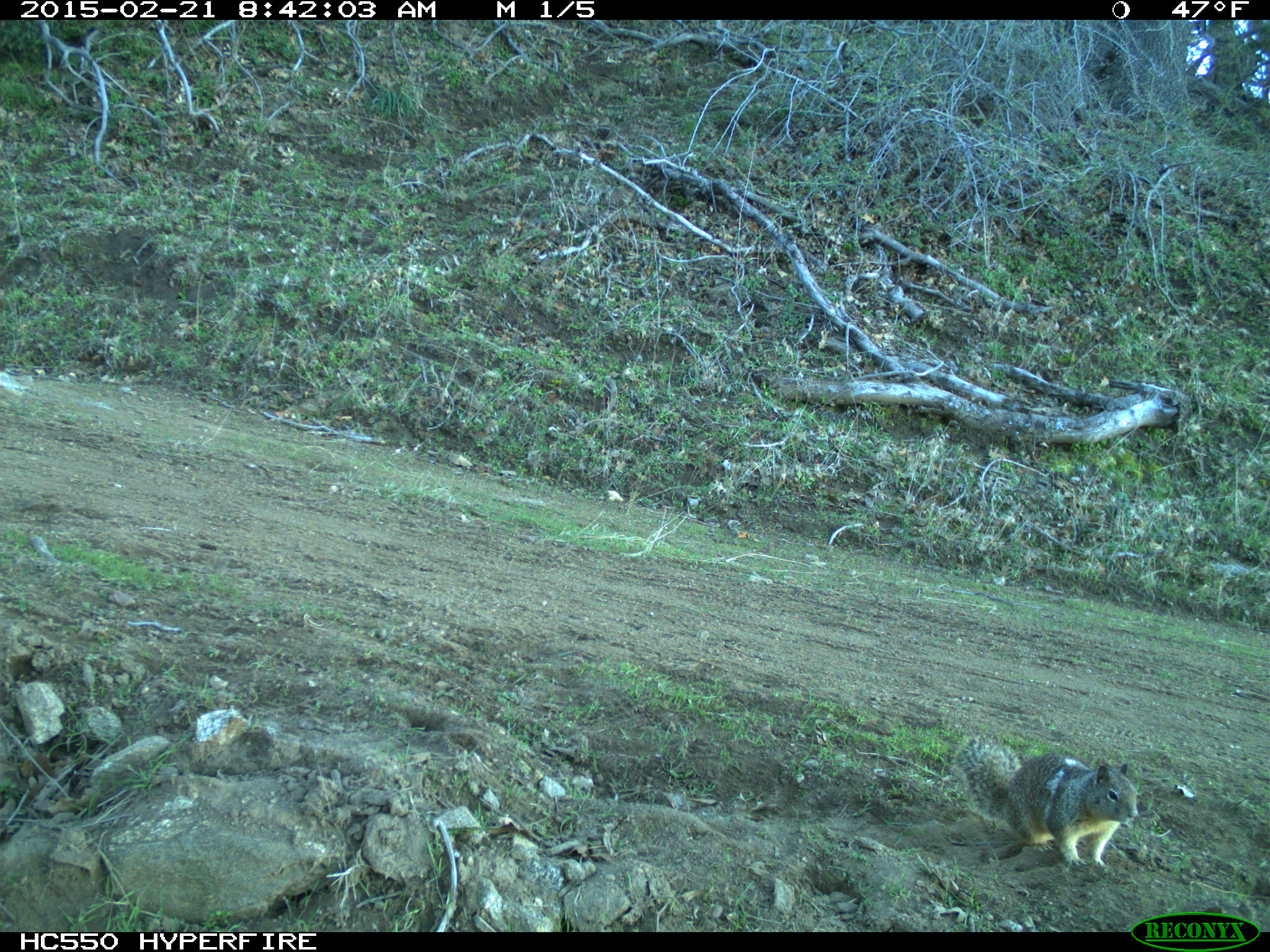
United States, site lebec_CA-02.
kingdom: Animalia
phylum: Chordata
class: Mammalia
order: Rodentia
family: Sciuridae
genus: Otospermophilus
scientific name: Otospermophilus beecheyi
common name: california ground squirrel